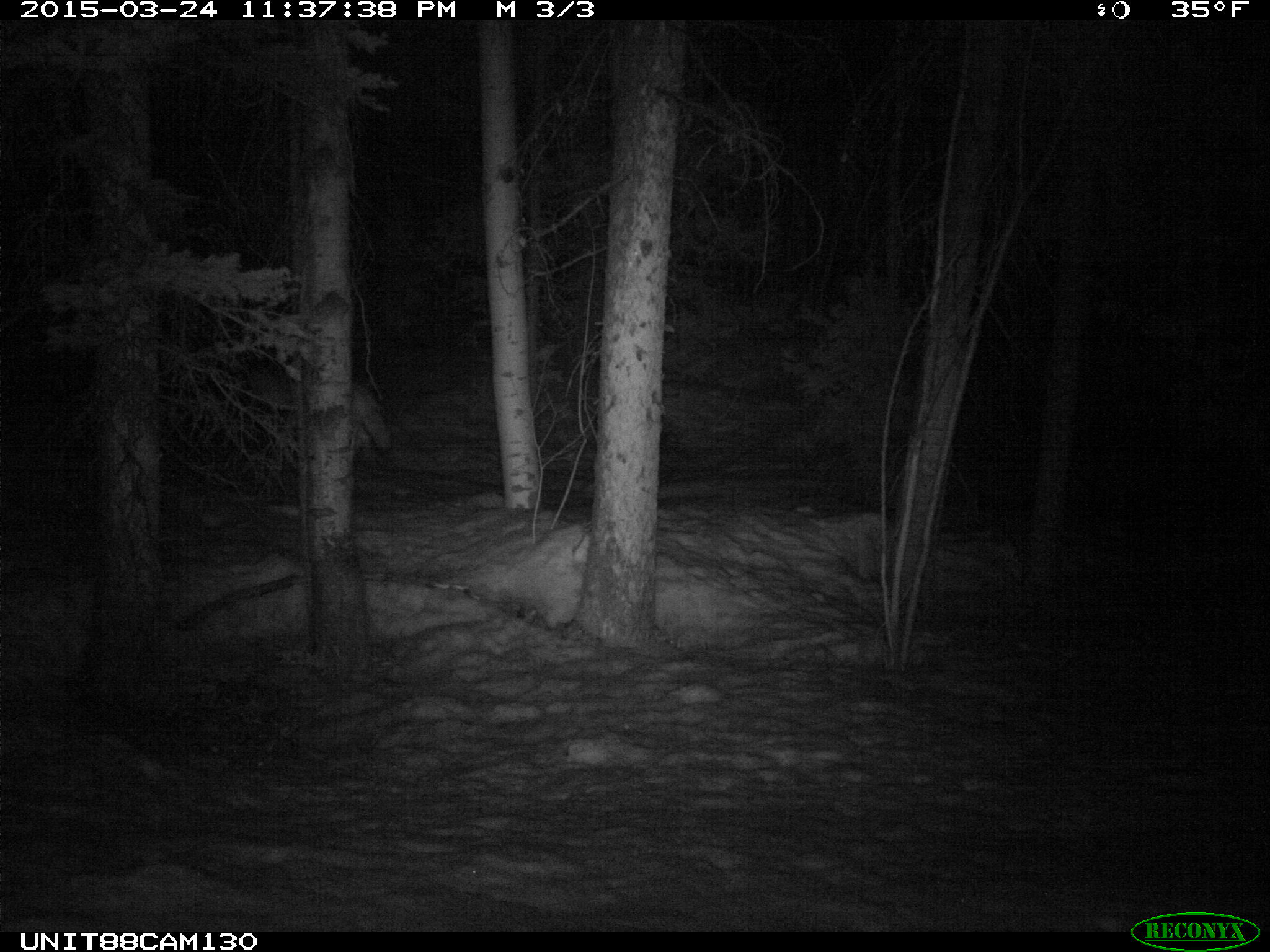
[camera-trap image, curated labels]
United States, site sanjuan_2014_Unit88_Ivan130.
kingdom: Animalia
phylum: Chordata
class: Mammalia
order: Carnivora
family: Canidae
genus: Canis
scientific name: Canis latrans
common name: coyote